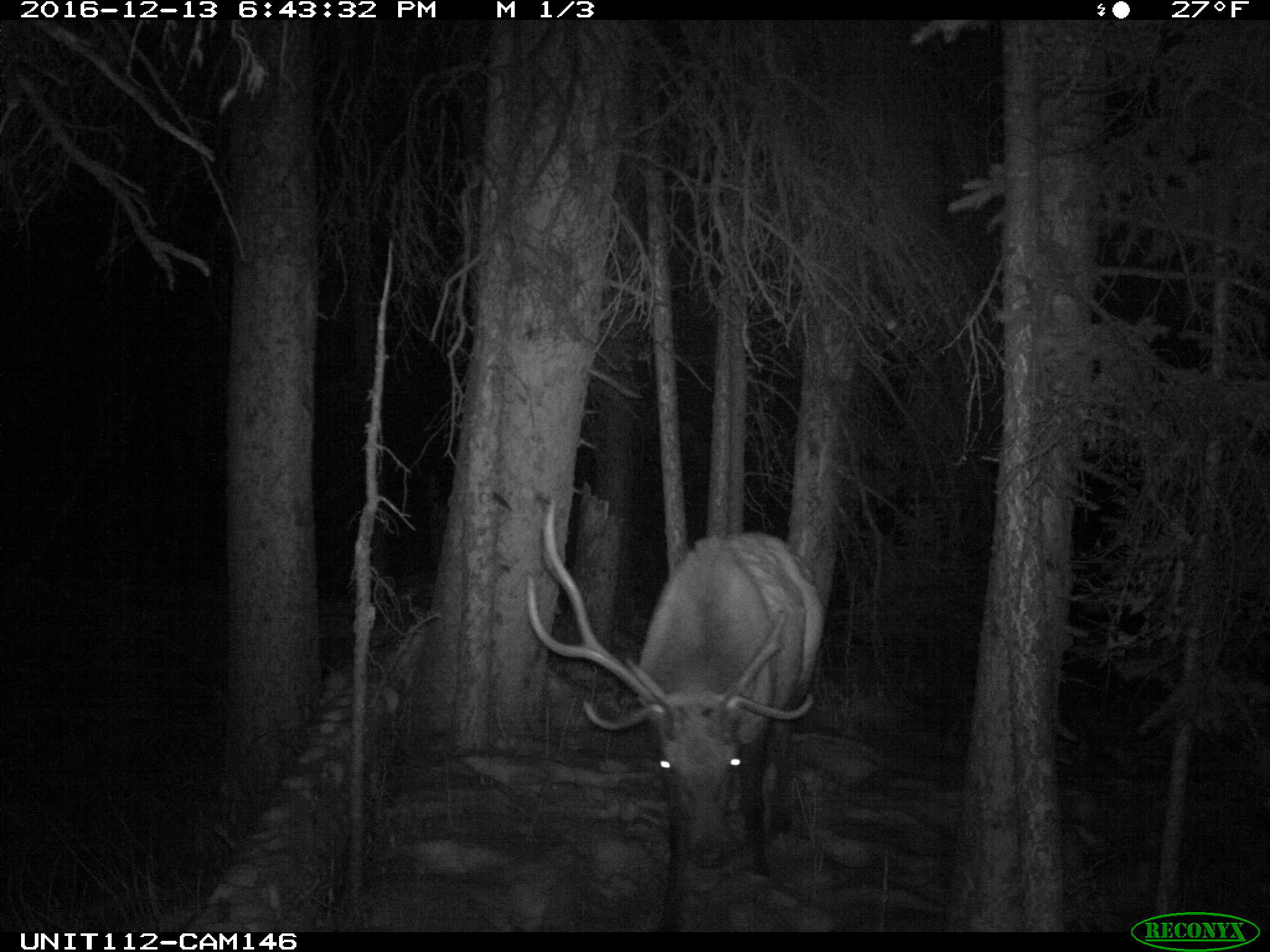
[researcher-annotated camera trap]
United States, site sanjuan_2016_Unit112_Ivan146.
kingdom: Animalia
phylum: Chordata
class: Mammalia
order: Artiodactyla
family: Cervidae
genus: Cervus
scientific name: Cervus elaphus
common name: red deer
Cervus elaphus (red deer).